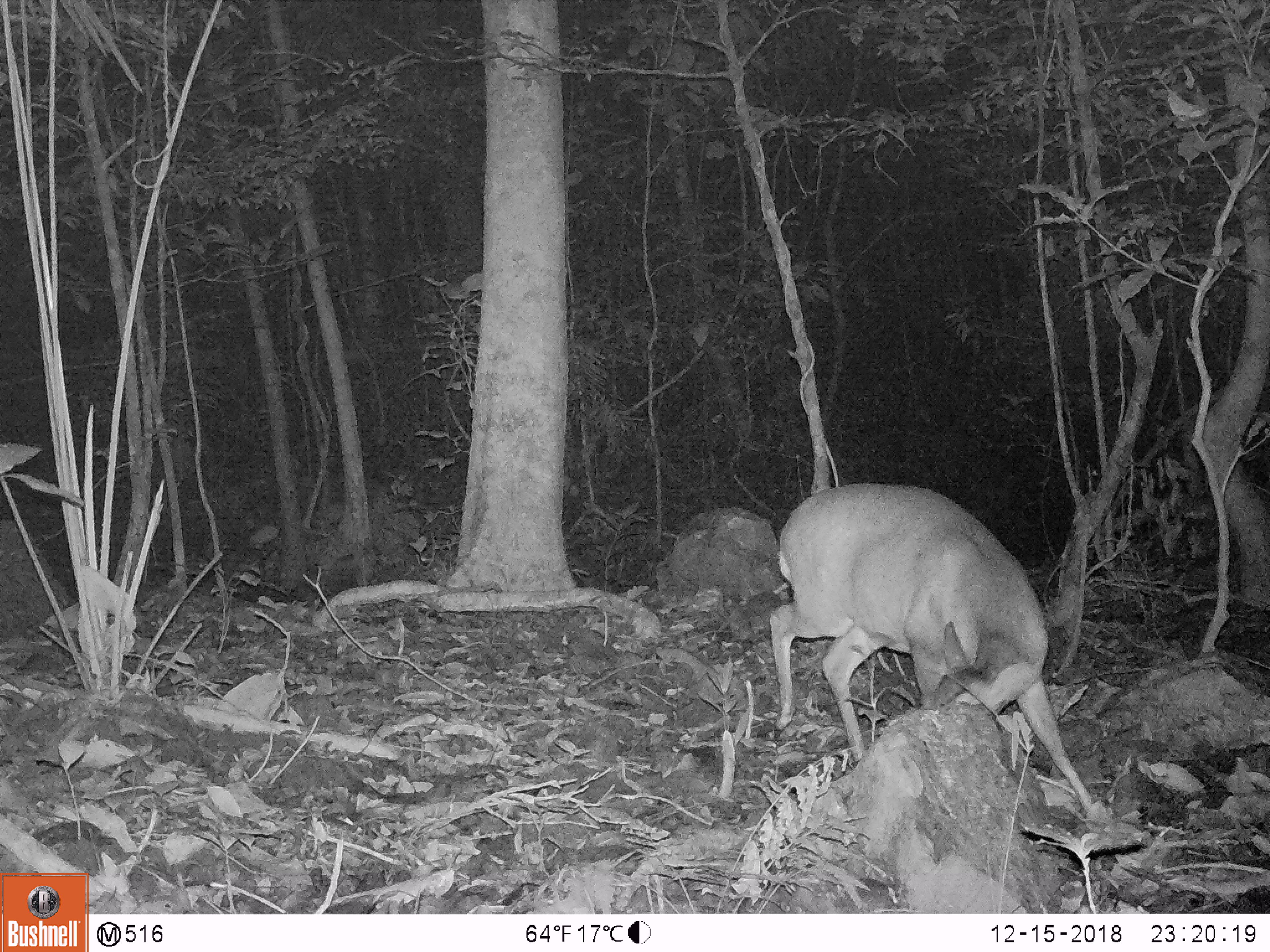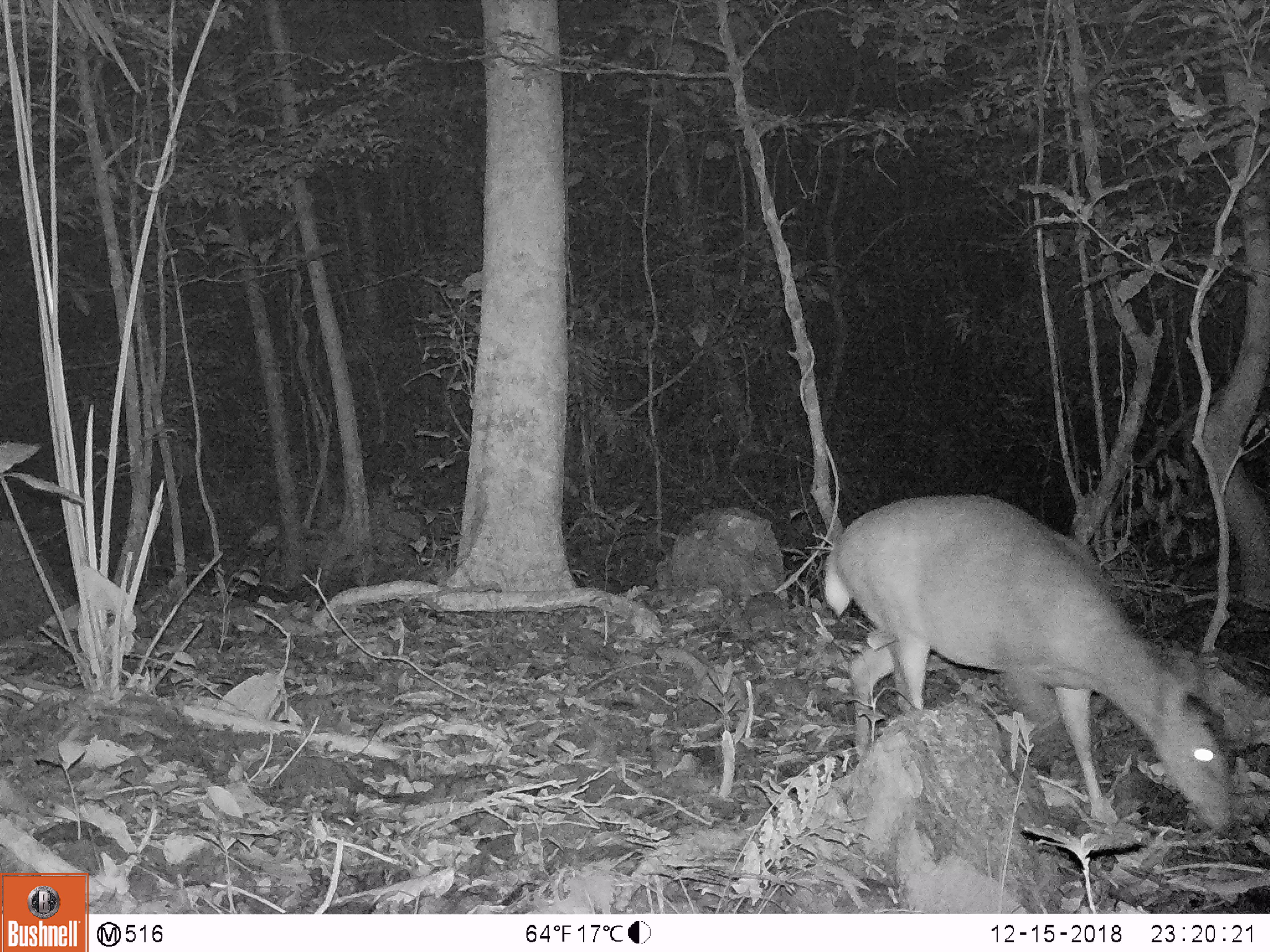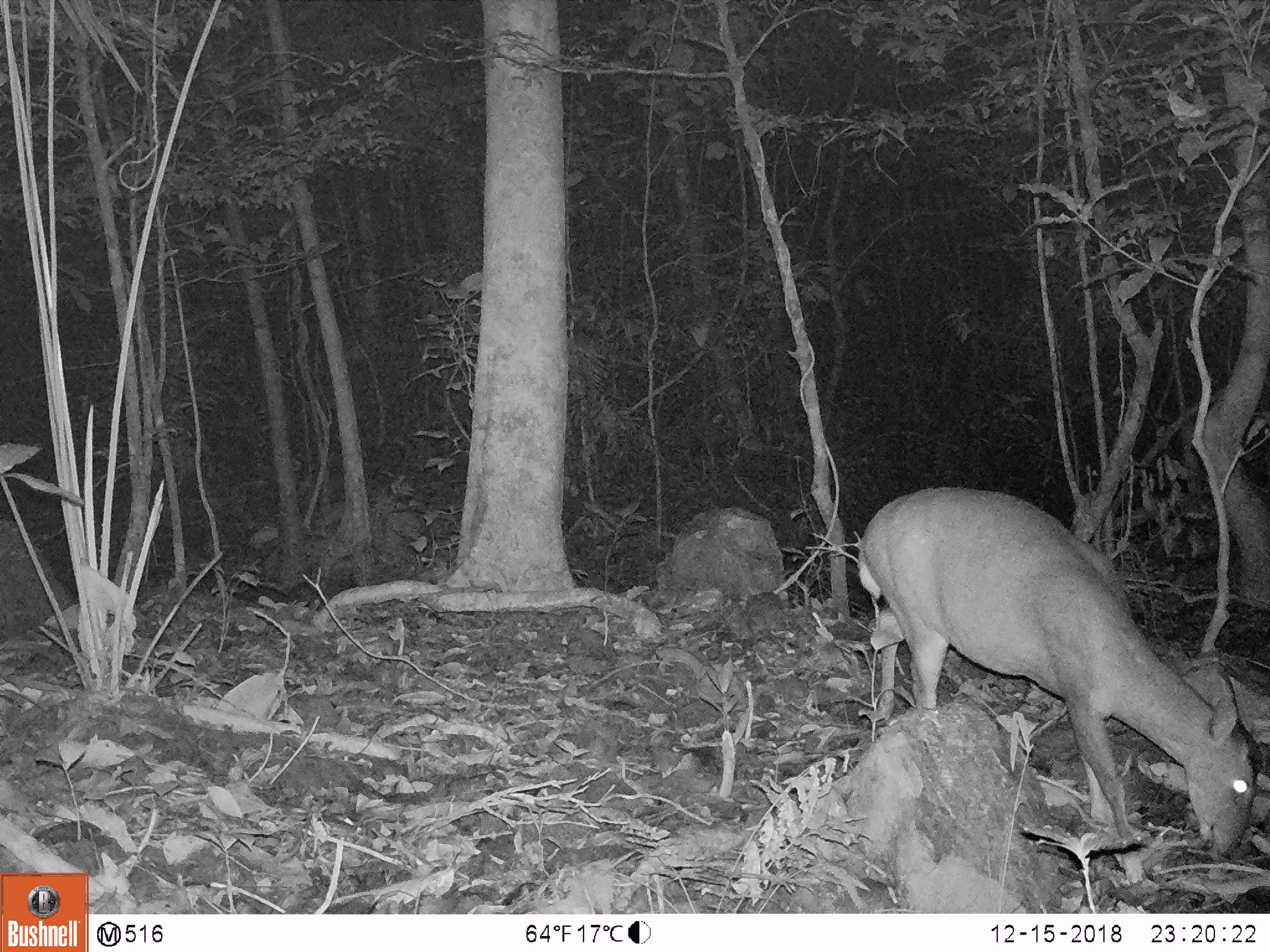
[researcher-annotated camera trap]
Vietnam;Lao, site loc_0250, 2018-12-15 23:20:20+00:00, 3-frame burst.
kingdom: Animalia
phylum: Chordata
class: Mammalia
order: Artiodactyla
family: Cervidae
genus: Muntiacus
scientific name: Muntiacus vuquangensis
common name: large-antlered muntjac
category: large antlered muntjac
Large antlered muntjac (large-antlered muntjac) (Muntiacus vuquangensis). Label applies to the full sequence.